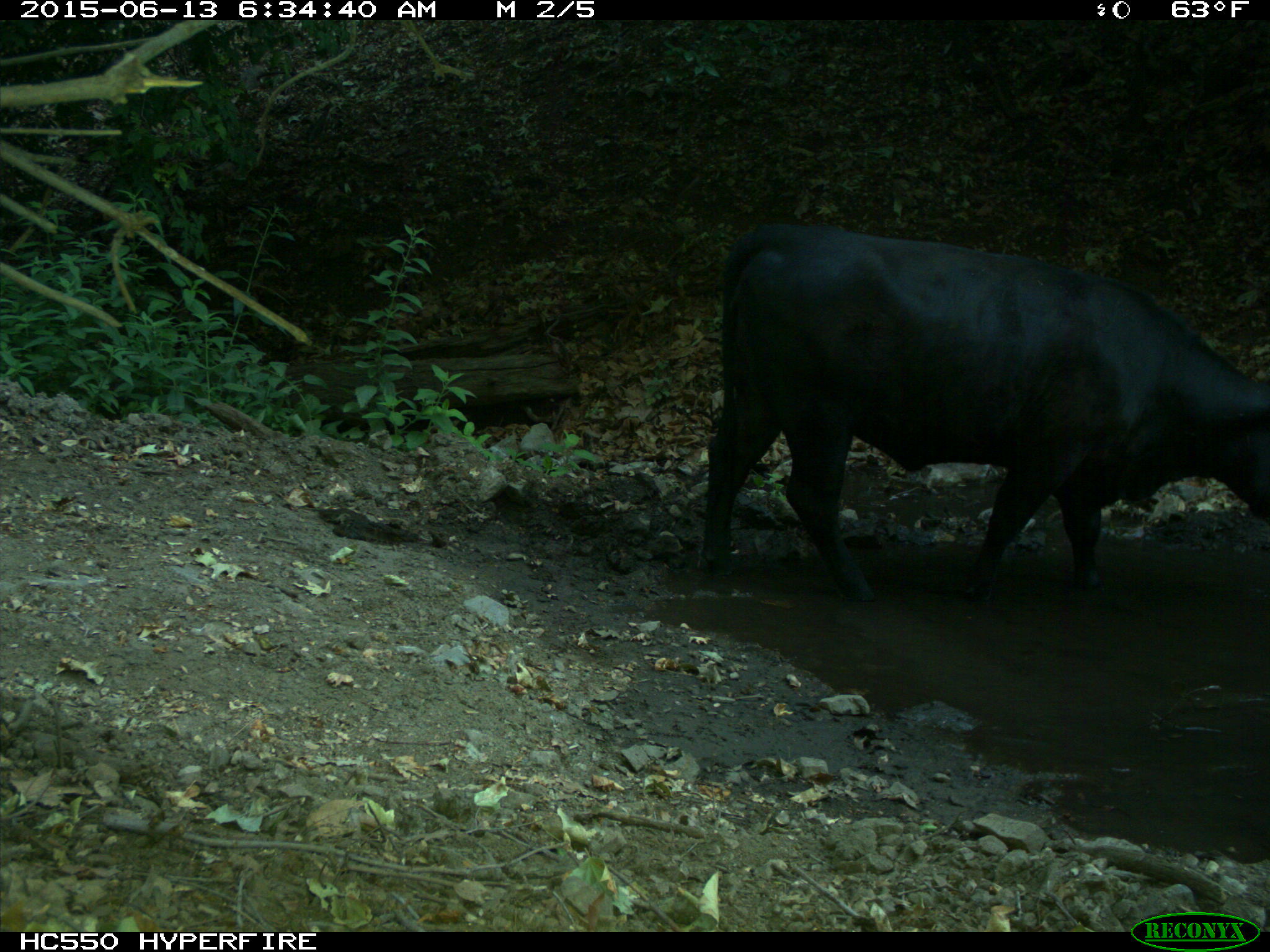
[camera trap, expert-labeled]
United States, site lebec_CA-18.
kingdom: Animalia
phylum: Chordata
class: Mammalia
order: Artiodactyla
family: Bovidae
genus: Bos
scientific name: Bos taurus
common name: domestic cow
Bos taurus (domestic cow).